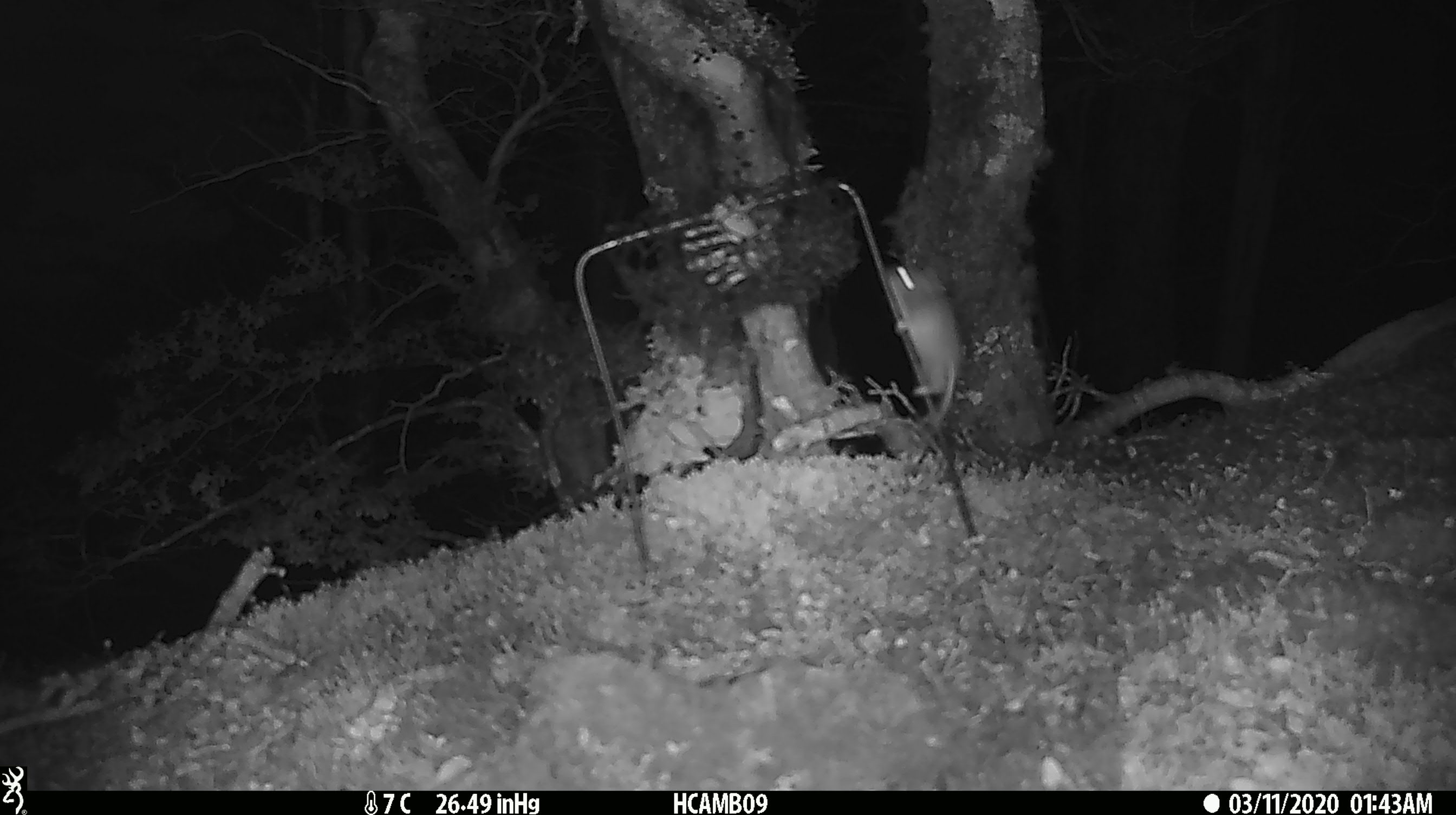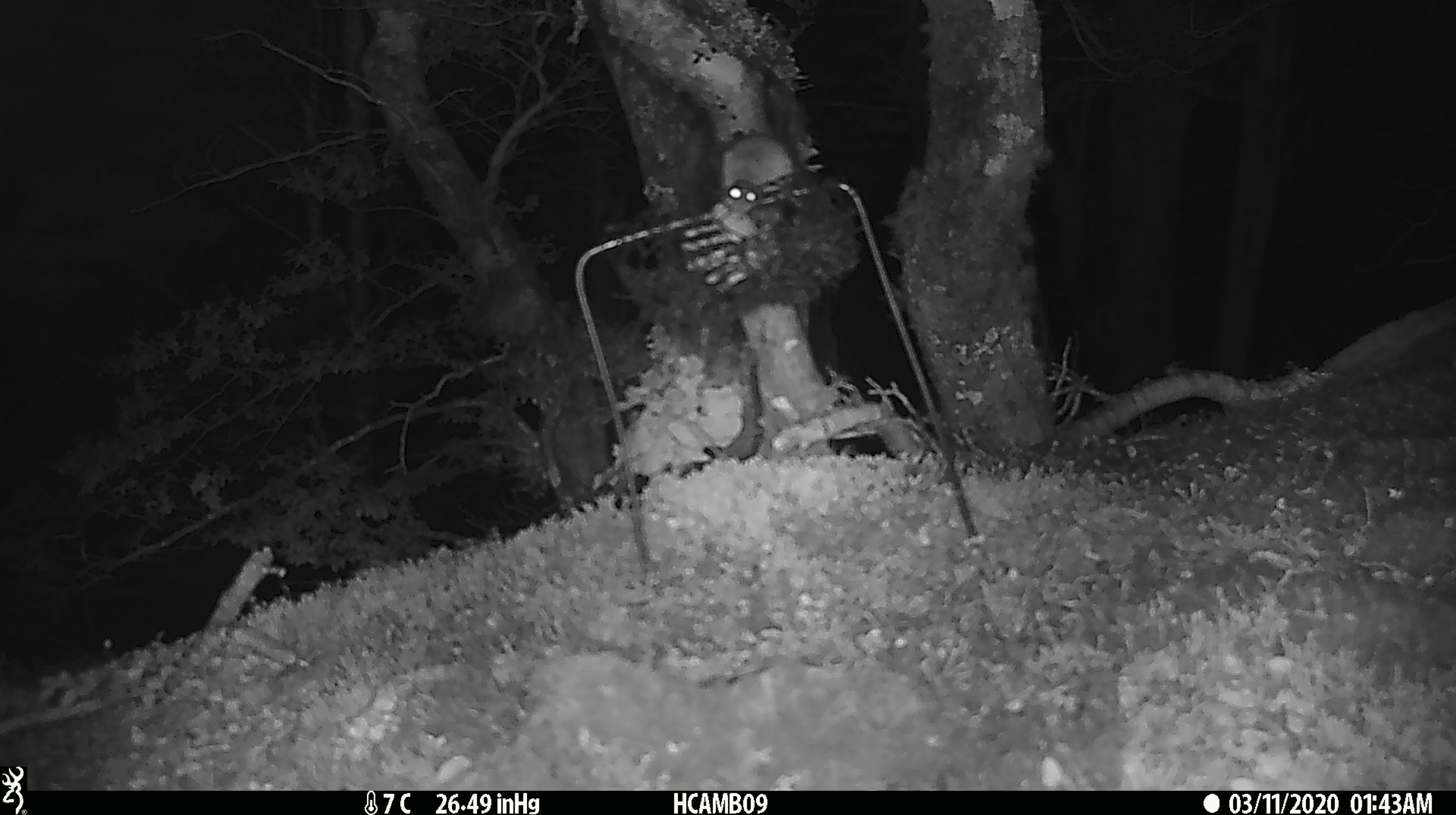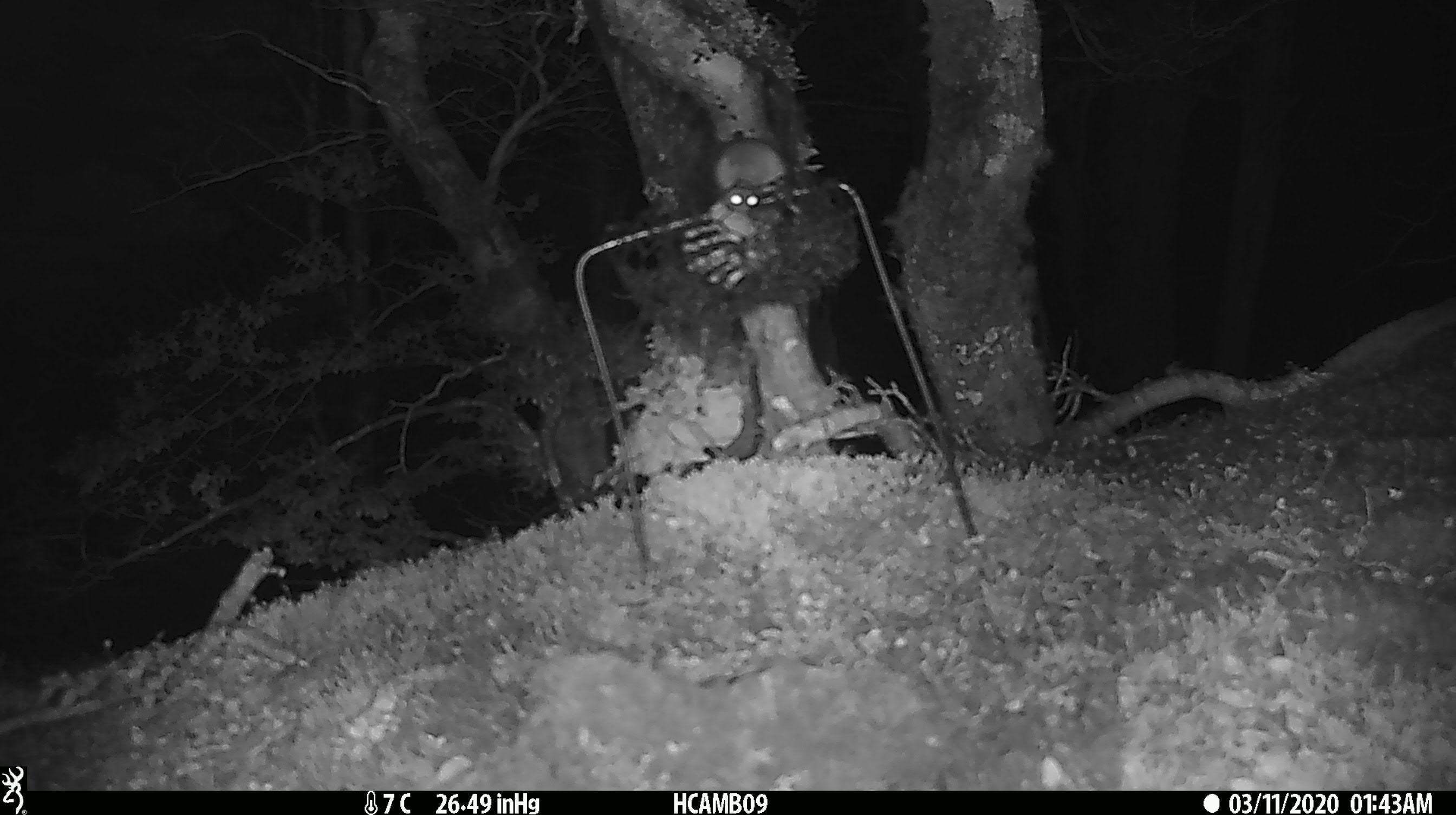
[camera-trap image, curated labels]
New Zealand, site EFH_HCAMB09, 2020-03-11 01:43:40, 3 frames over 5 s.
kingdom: Animalia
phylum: Chordata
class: Mammalia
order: Rodentia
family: Muridae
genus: Mus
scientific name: Mus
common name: mouse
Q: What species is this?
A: Mouse (Mus).